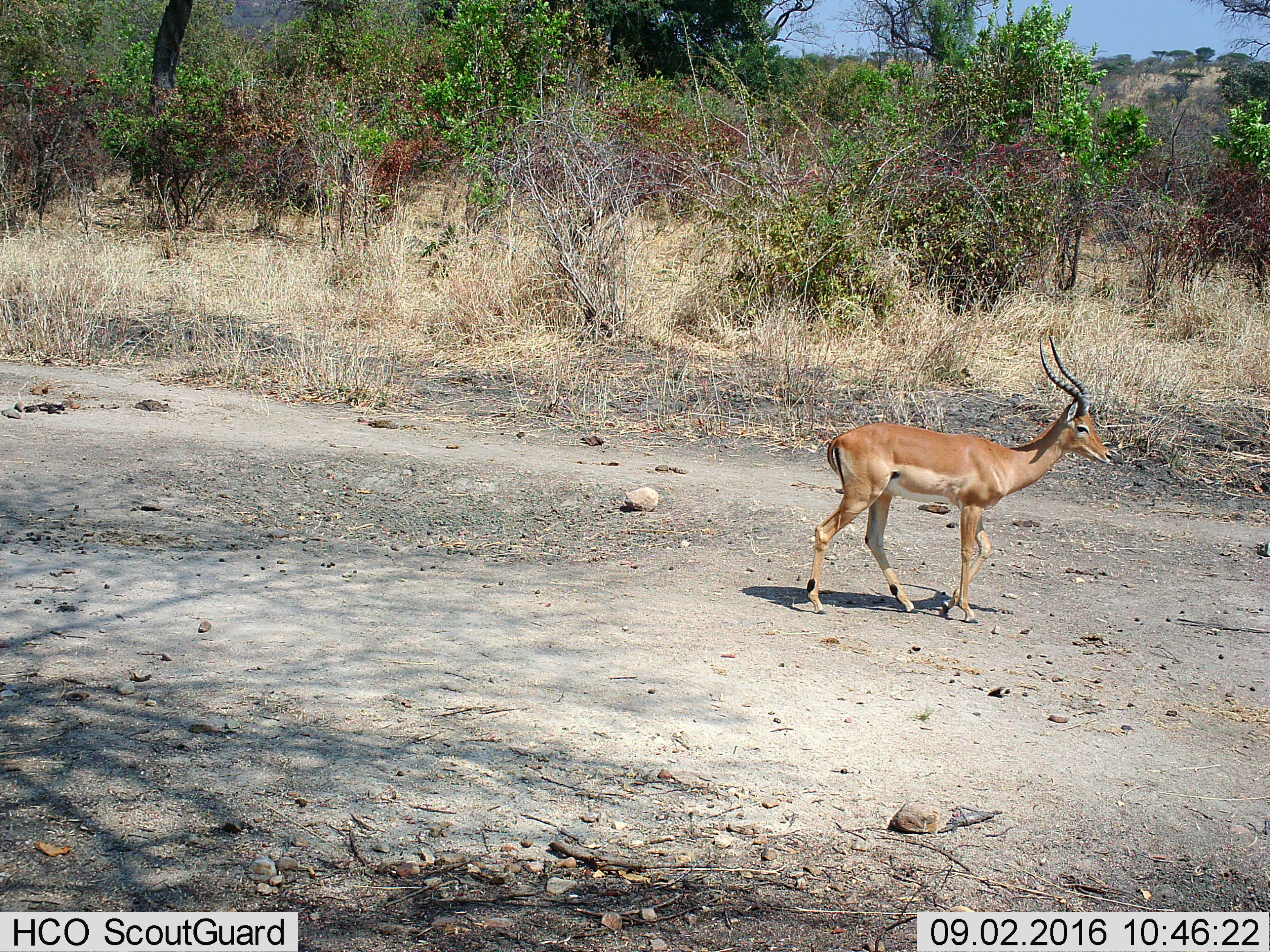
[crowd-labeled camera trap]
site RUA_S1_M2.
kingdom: Animalia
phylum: Chordata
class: Mammalia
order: Artiodactyla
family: Bovidae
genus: Aepyceros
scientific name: Aepyceros melampus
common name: impala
Impala (Aepyceros melampus), count 1. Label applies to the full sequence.